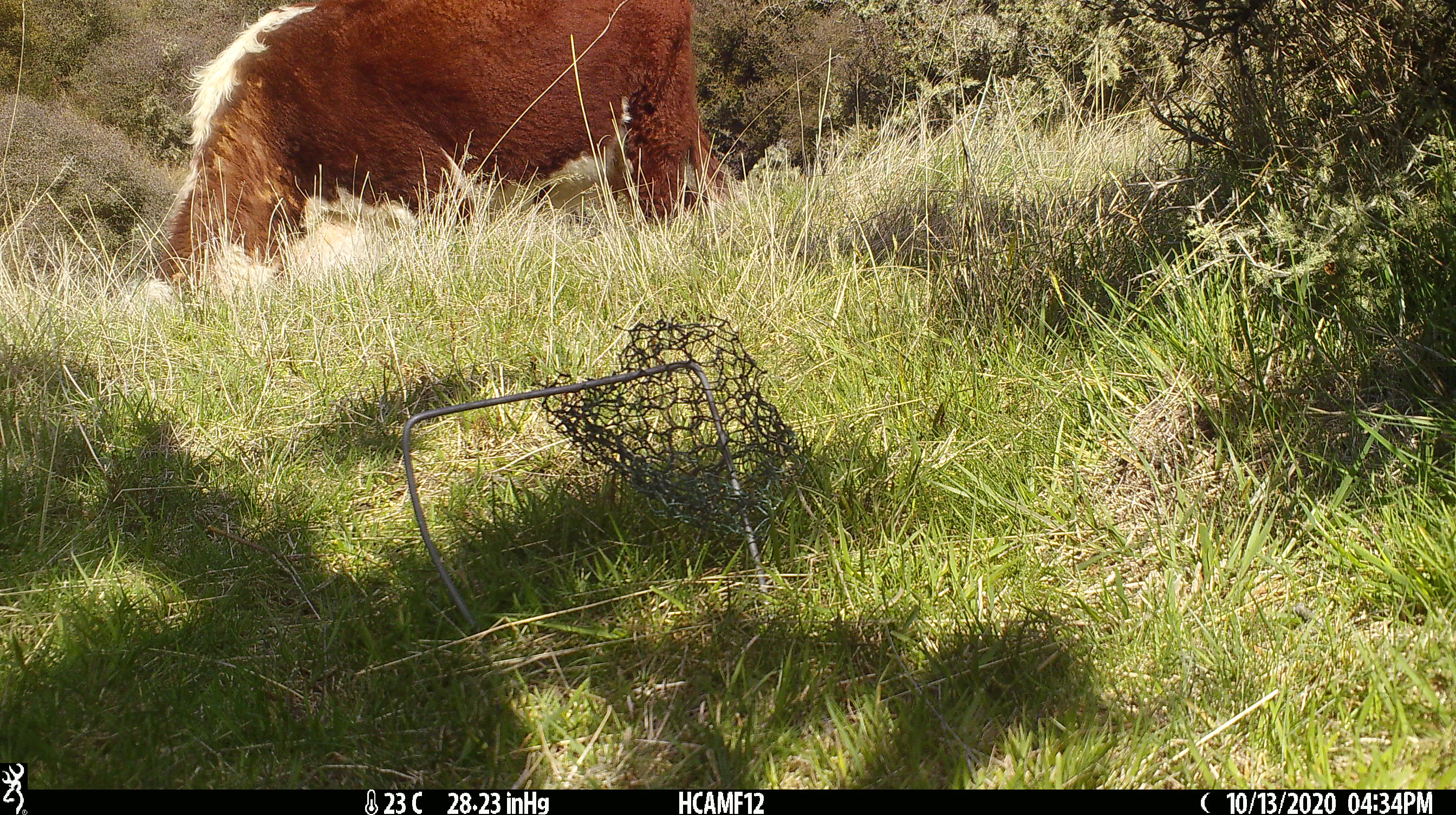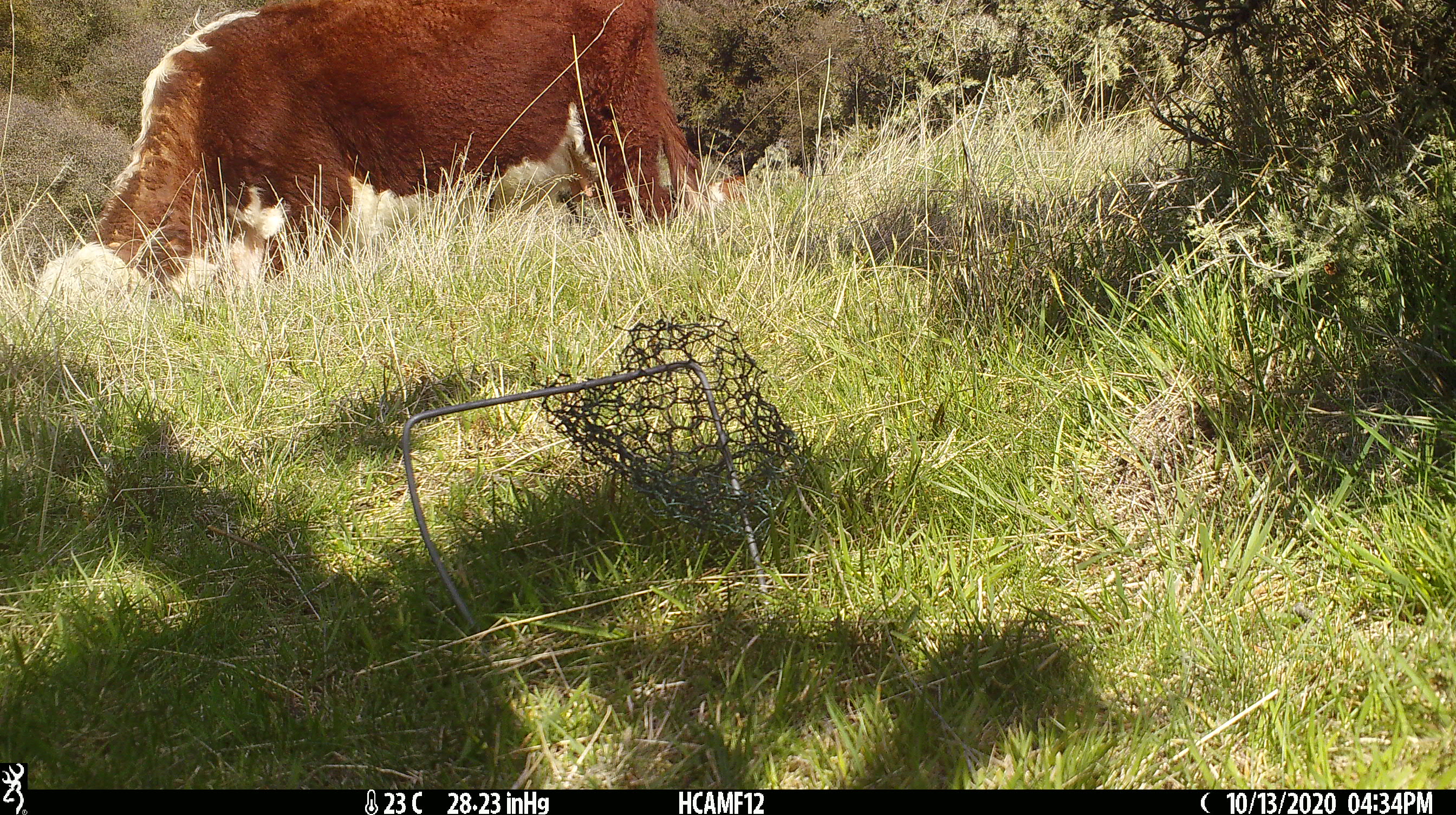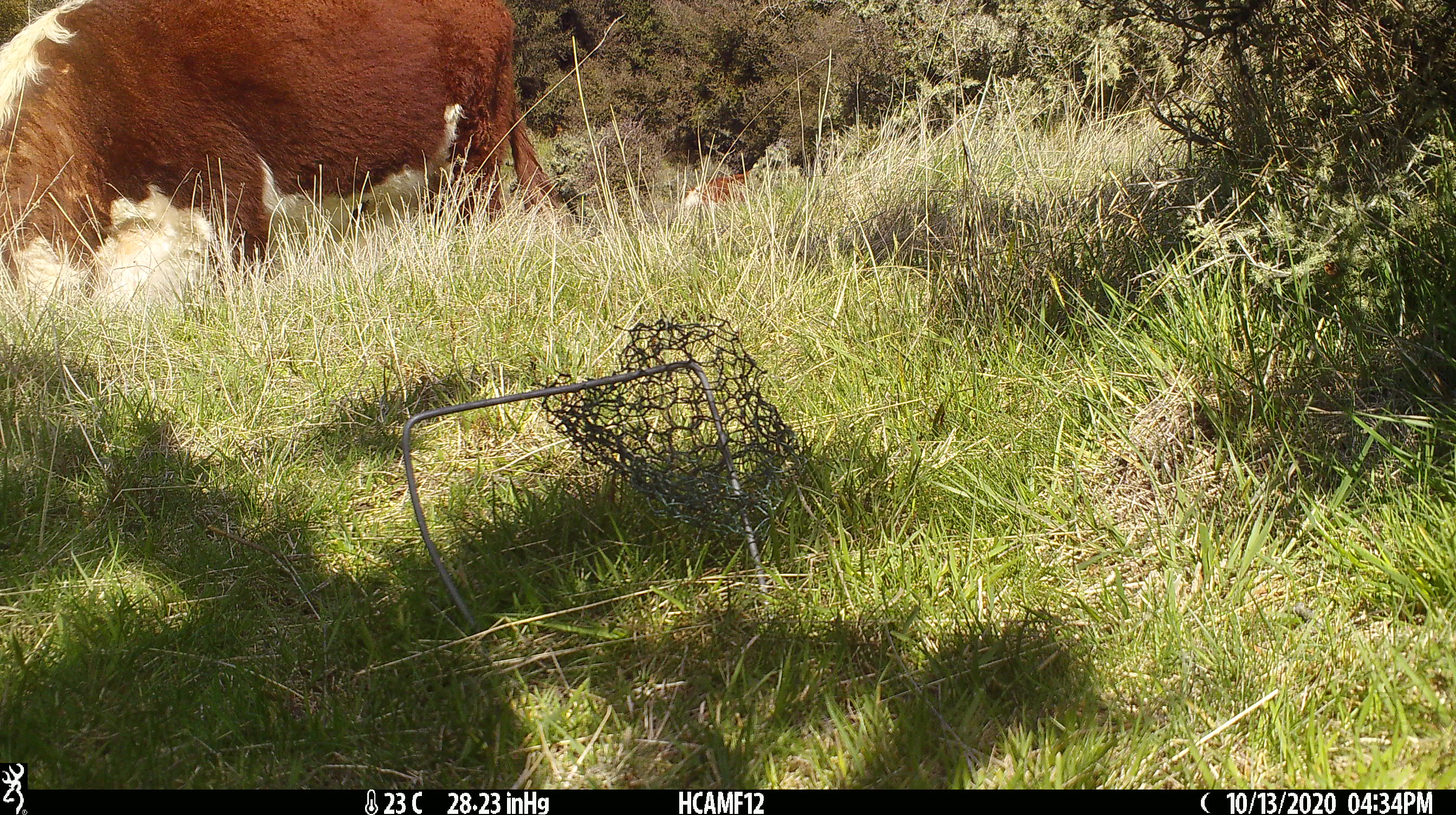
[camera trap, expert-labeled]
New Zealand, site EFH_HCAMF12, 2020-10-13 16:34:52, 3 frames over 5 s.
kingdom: Animalia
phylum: Chordata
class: Mammalia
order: Artiodactyla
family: Bovidae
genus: Bos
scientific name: Bos taurus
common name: domestic cow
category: cow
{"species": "cow (domestic cow) (Bos taurus)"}